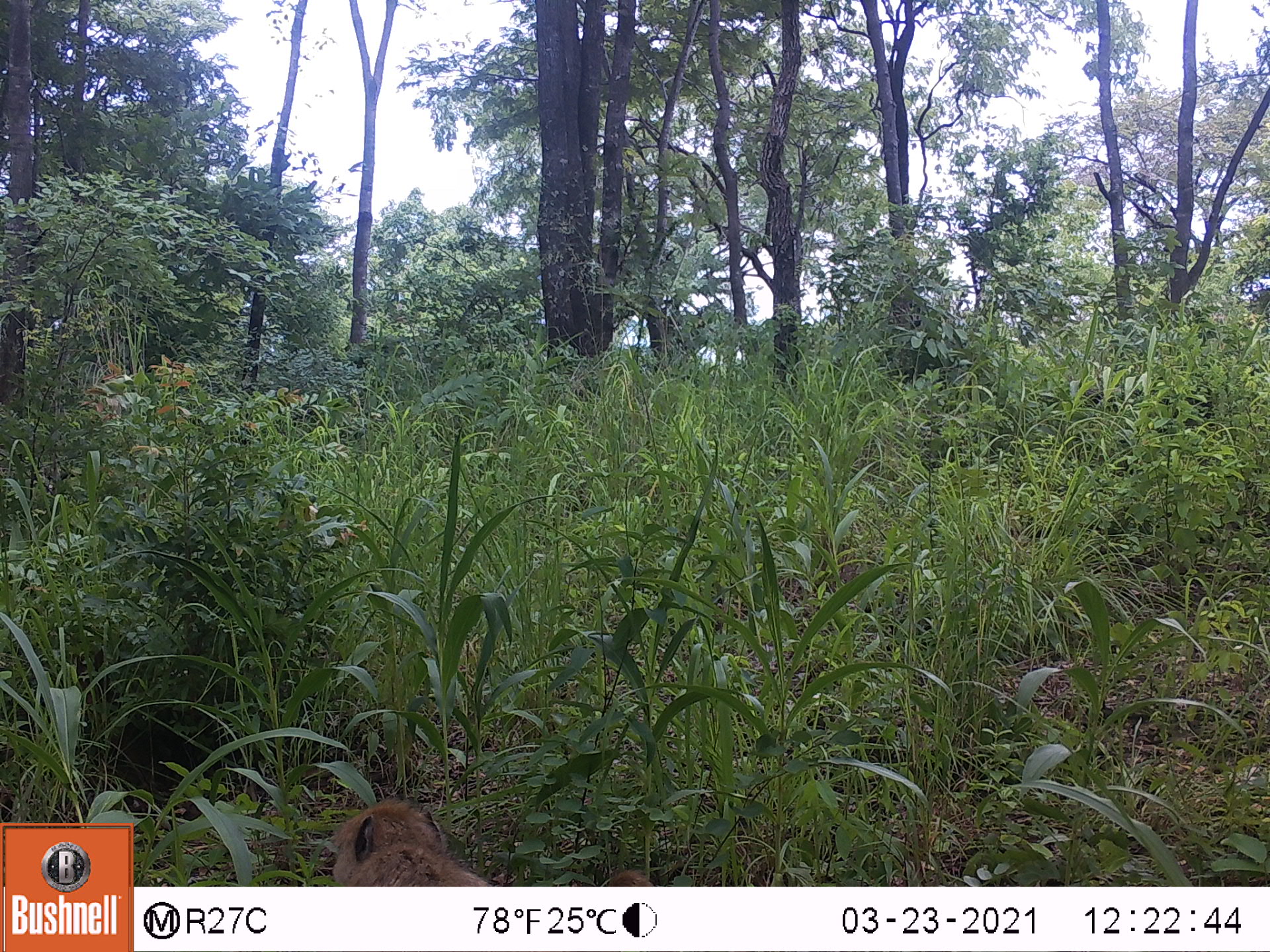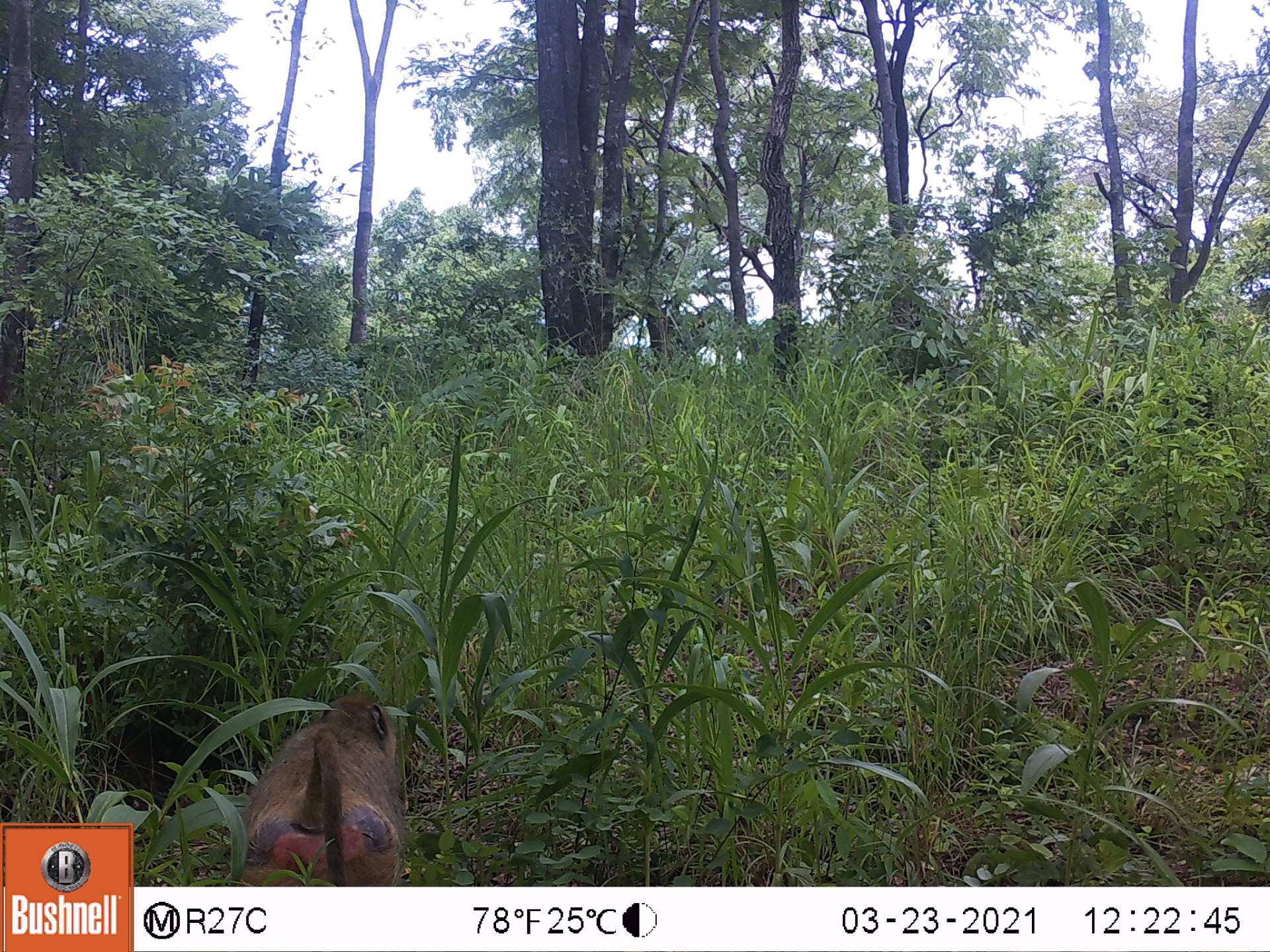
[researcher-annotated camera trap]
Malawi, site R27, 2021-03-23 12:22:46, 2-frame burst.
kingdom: Animalia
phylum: Chordata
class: Mammalia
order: Primates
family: Cercopithecidae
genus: Papio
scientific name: Papio cynocephalus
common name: yellow baboon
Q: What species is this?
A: Yellow baboon (Papio cynocephalus).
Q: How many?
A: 1.